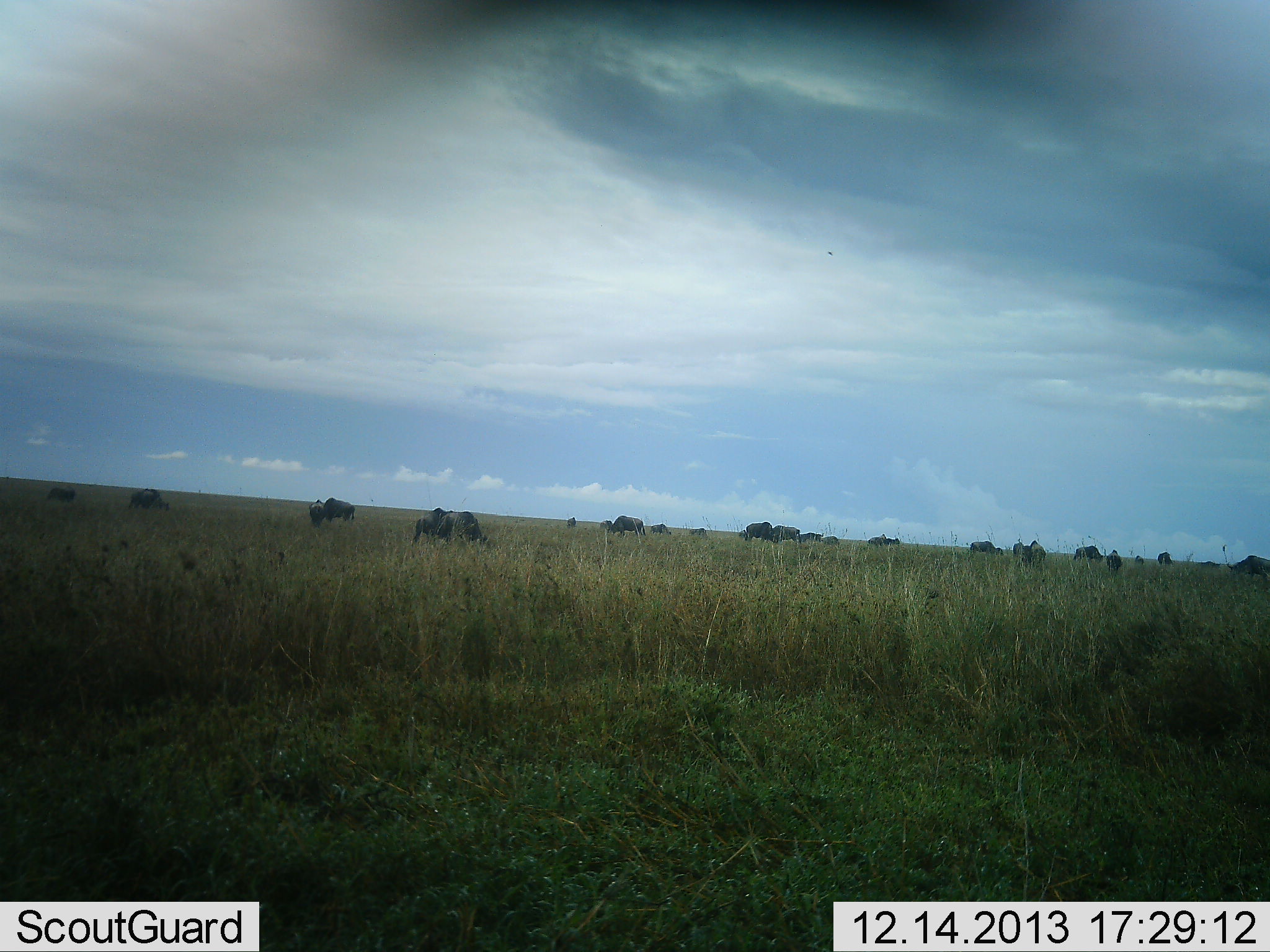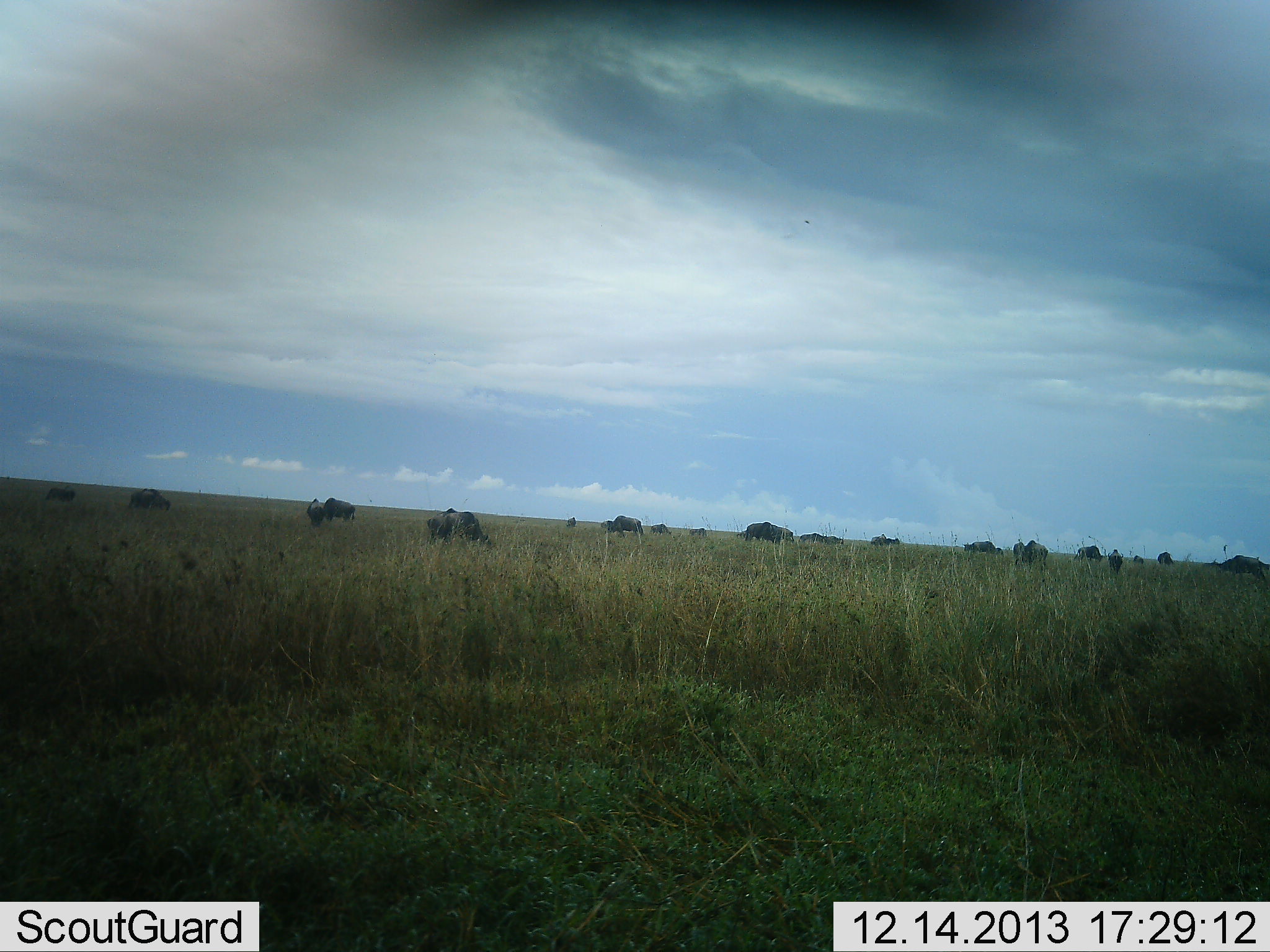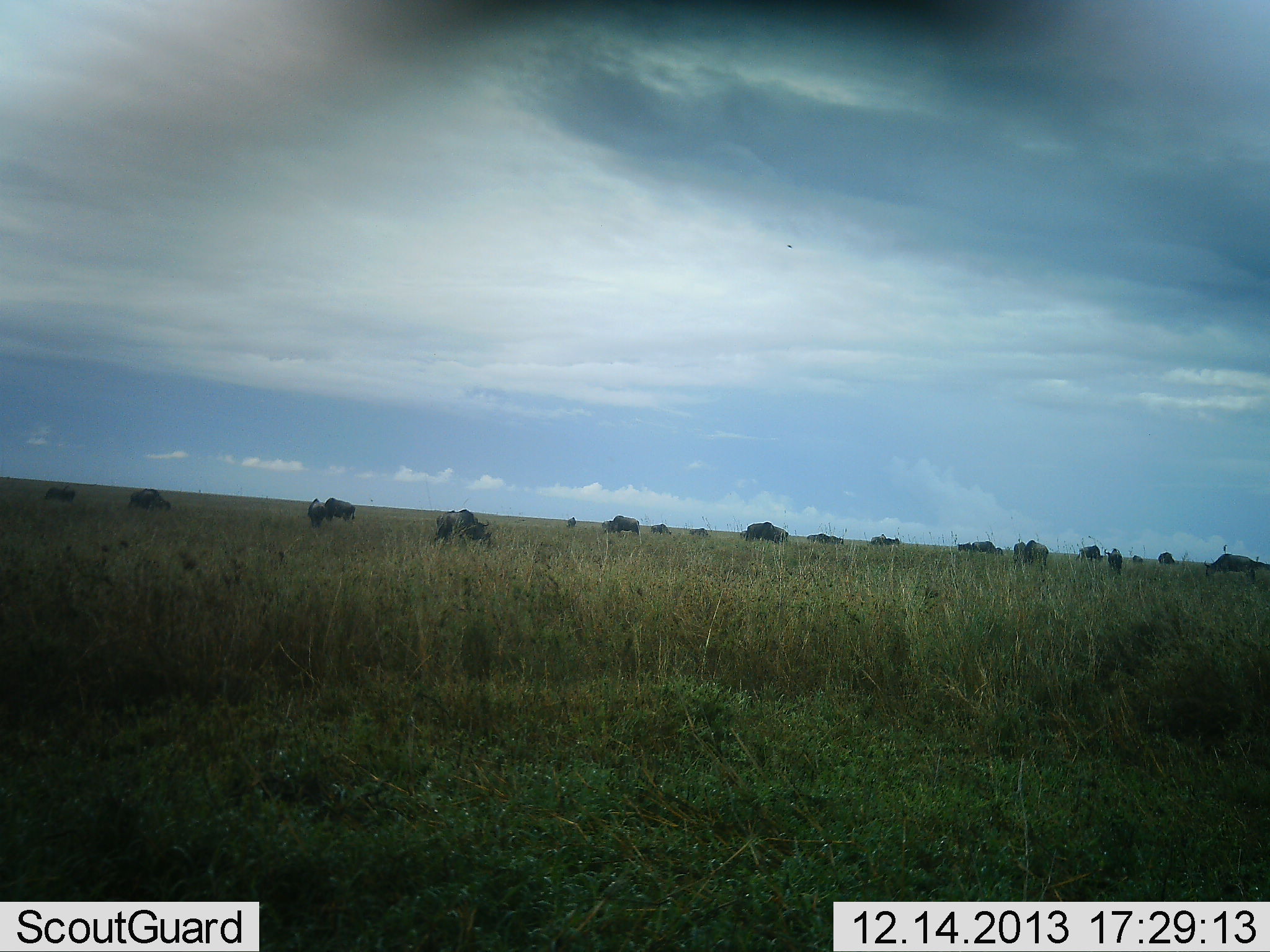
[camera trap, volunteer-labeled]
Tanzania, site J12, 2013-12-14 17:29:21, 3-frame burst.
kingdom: Animalia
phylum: Chordata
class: Mammalia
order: Artiodactyla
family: Bovidae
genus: Connochaetes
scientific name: Connochaetes taurinus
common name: blue wildebeest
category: wildebeest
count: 11-50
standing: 30%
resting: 0%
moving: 30%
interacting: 0%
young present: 0%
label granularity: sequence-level